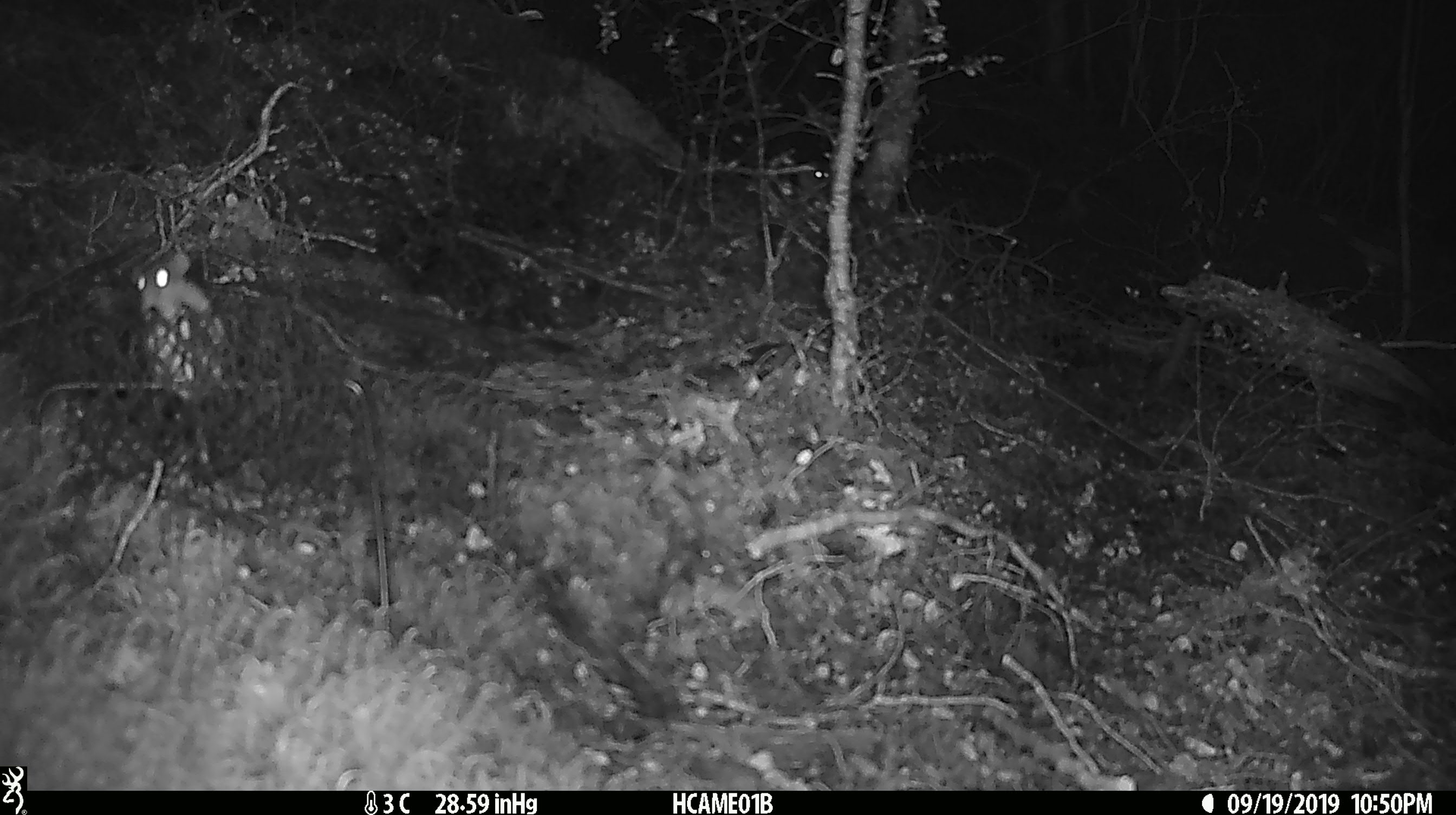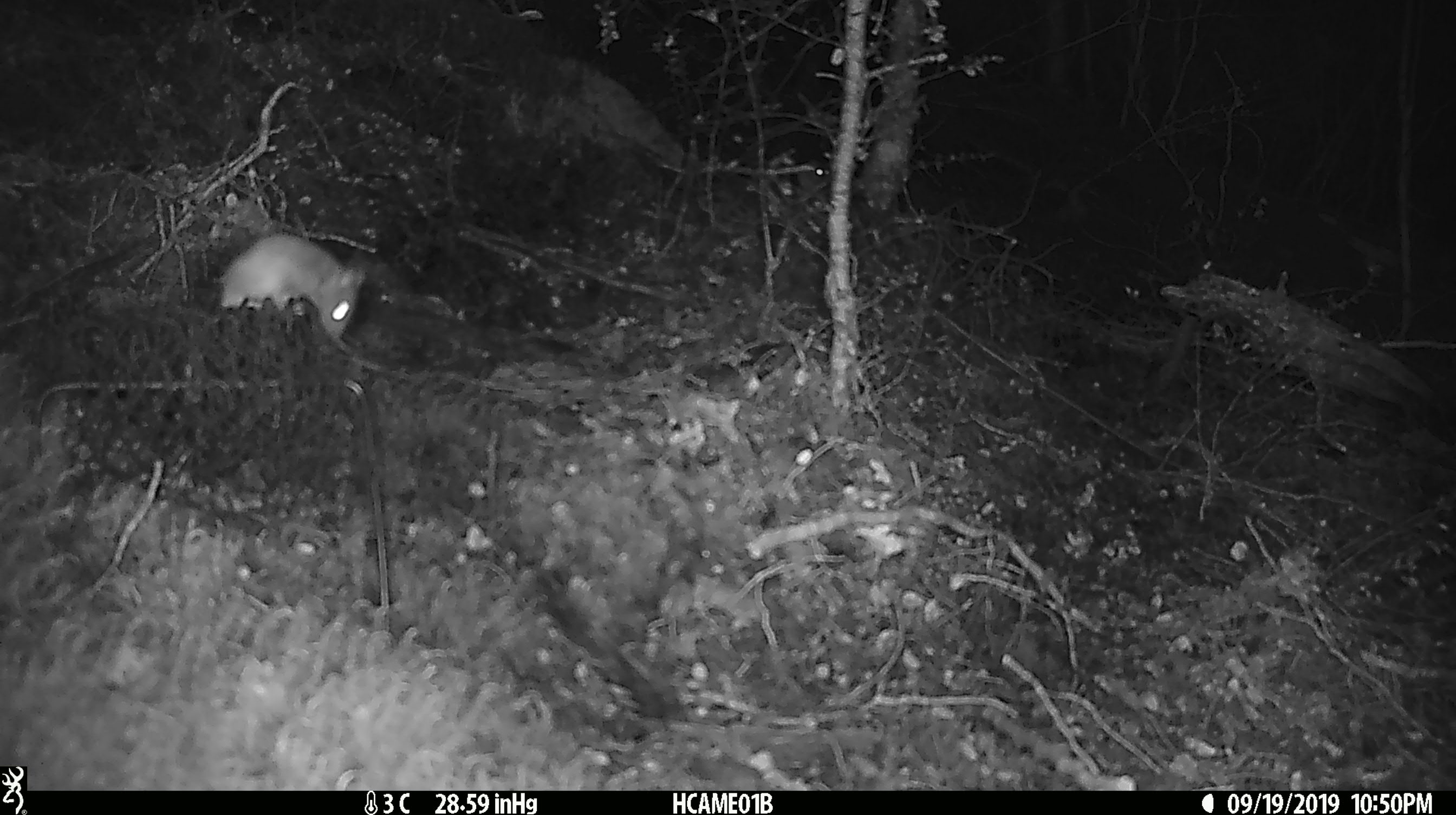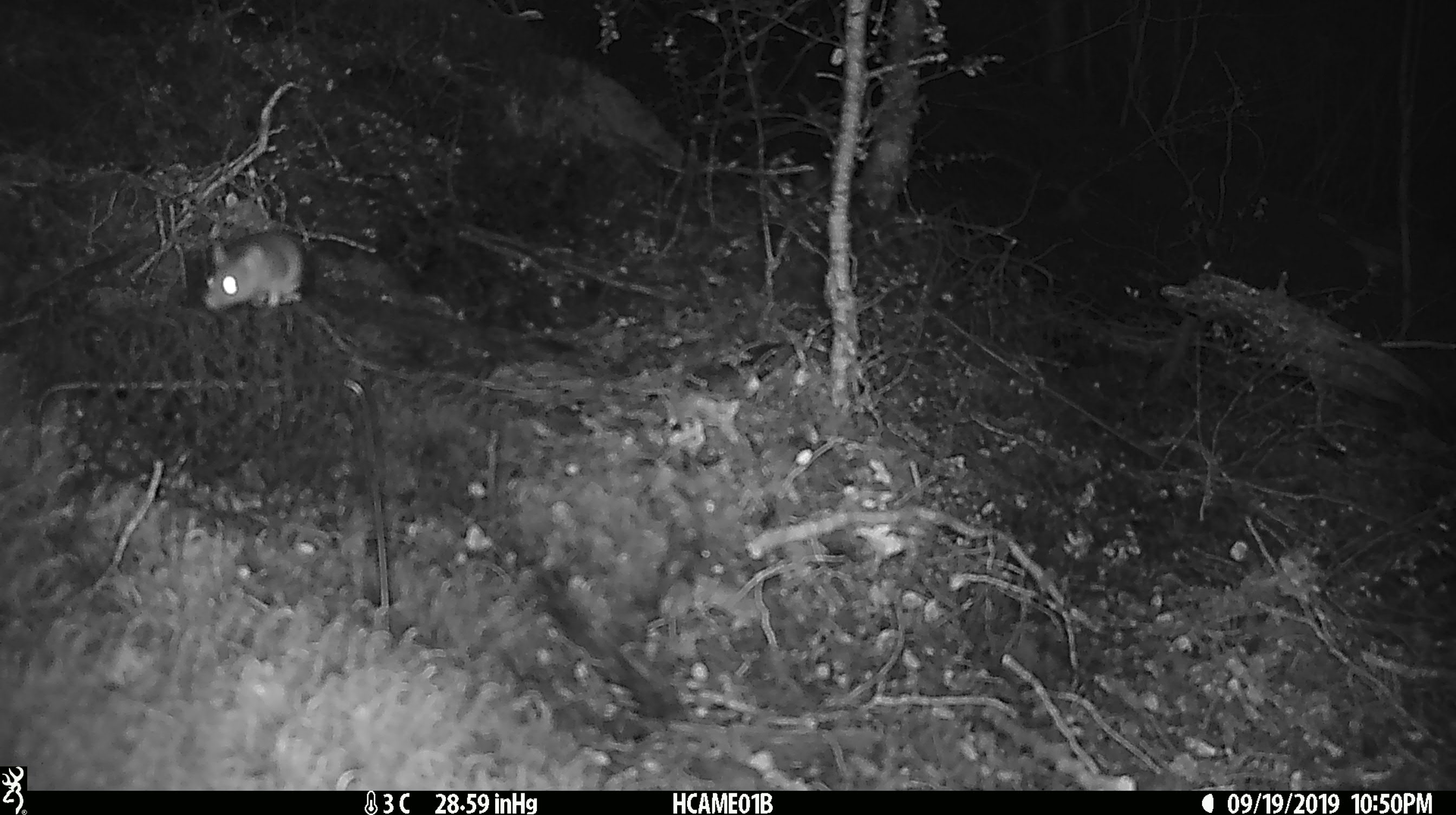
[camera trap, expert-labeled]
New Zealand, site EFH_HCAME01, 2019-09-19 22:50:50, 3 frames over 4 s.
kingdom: Animalia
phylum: Chordata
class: Mammalia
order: Rodentia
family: Muridae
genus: Mus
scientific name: Mus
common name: mouse